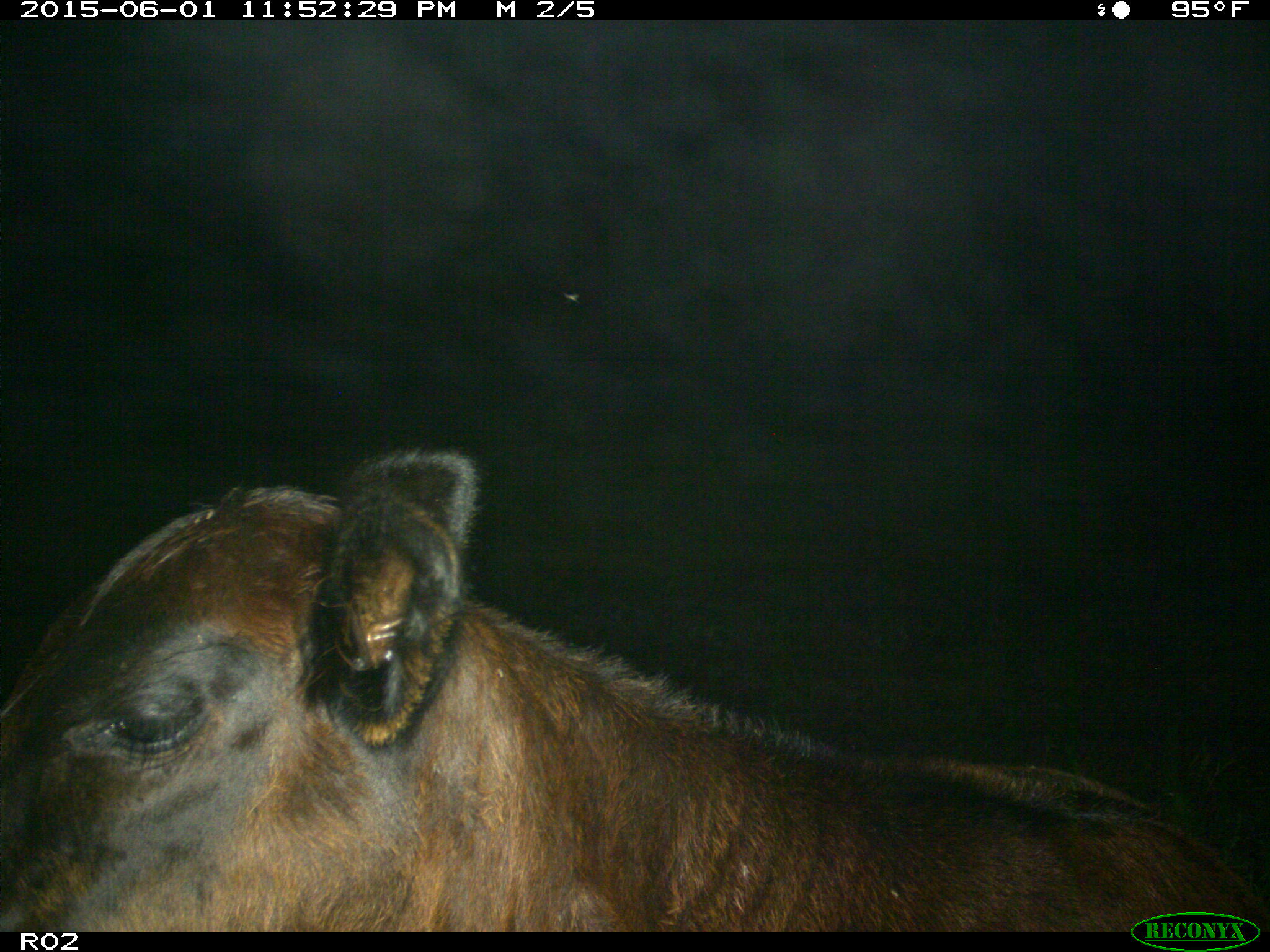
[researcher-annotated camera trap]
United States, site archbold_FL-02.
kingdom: Animalia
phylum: Chordata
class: Mammalia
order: Artiodactyla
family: Bovidae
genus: Bos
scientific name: Bos taurus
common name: domestic cow